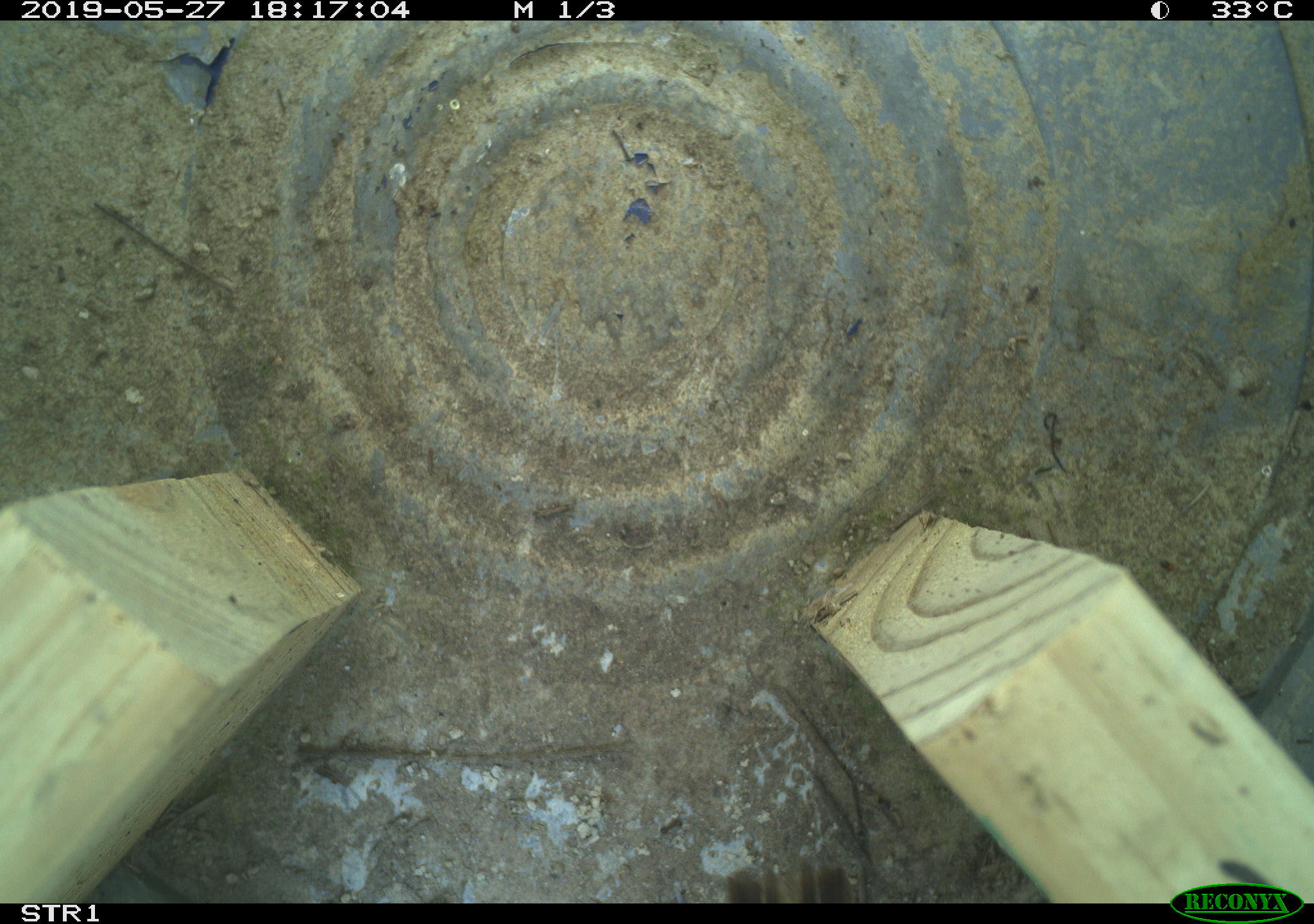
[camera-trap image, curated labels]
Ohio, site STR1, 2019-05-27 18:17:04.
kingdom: Animalia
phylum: Chordata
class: Aves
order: Passeriformes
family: Passerellidae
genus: Melospiza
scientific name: Melospiza melodia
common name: song sparrow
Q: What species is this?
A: Song sparrow (Melospiza melodia).